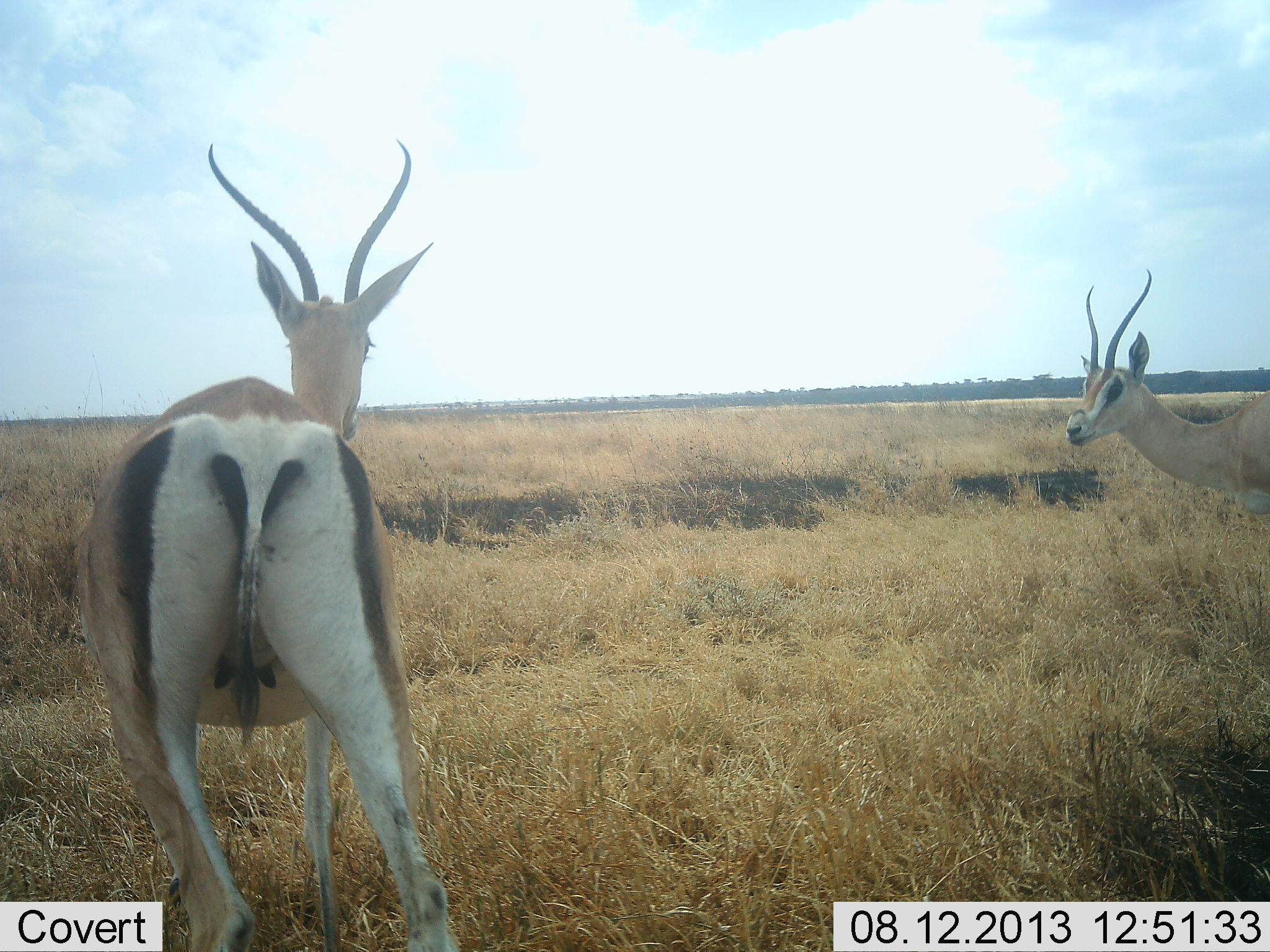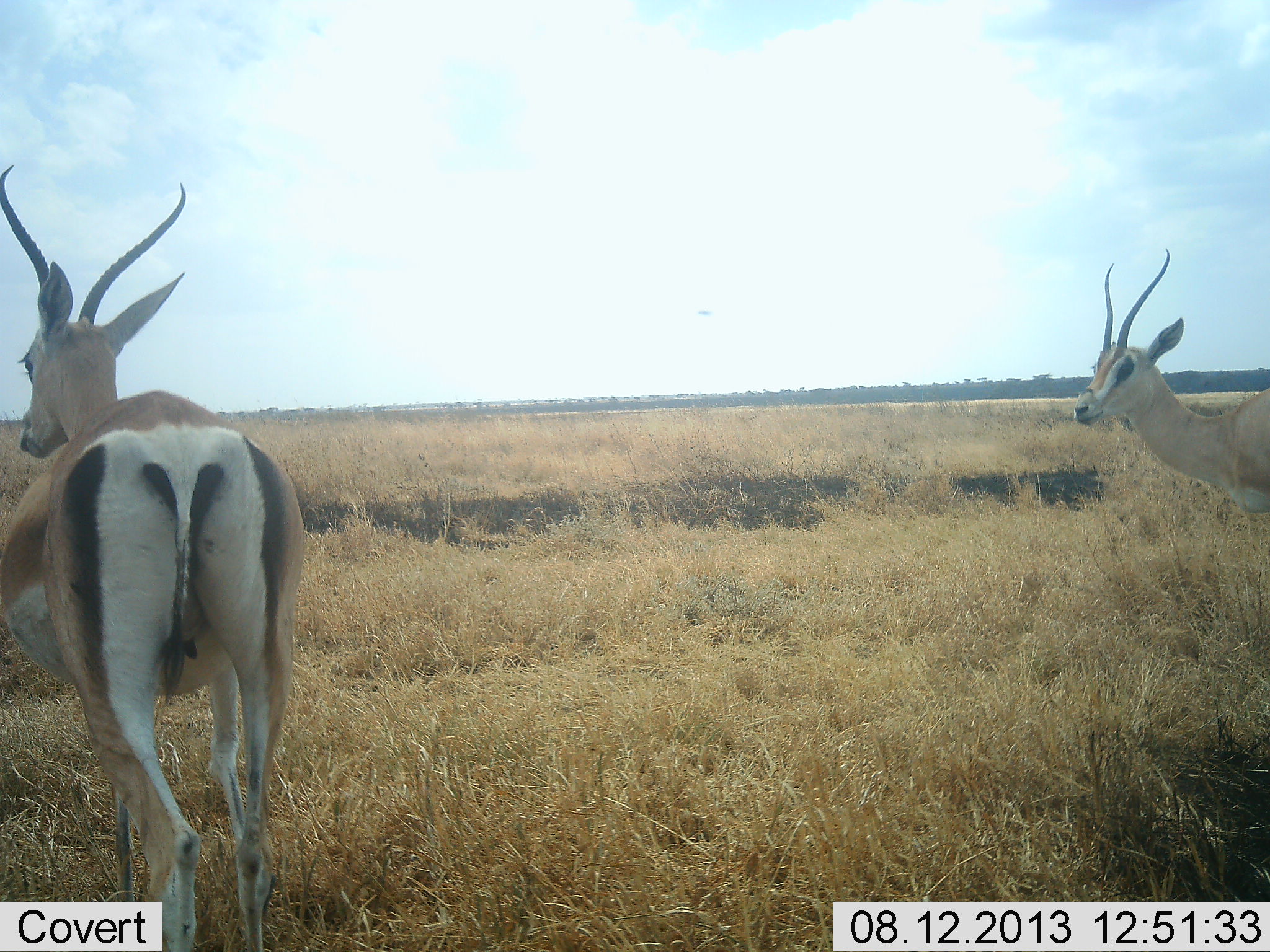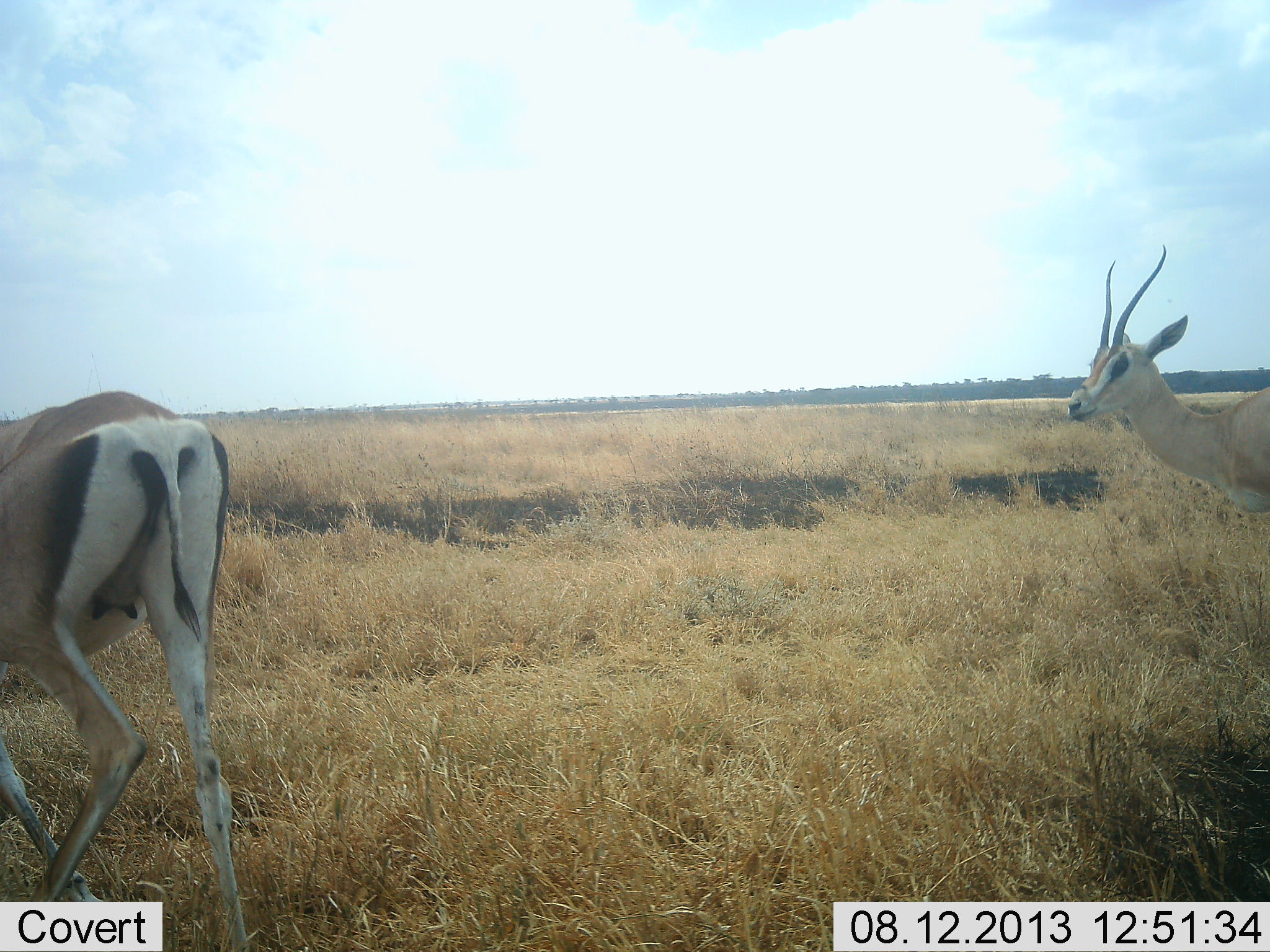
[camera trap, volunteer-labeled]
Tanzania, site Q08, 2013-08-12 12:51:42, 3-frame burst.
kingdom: Animalia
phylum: Chordata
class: Mammalia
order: Artiodactyla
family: Bovidae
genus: Nanger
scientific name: Nanger granti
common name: grant's gazelle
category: gazellegrants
Gazellegrants (grant's gazelle) (Nanger granti), count 2. Behavior (volunteer vote fractions): standing 100%, resting 0%, moving 64%, interacting 0%. Young present (vote fraction): 0%. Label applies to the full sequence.